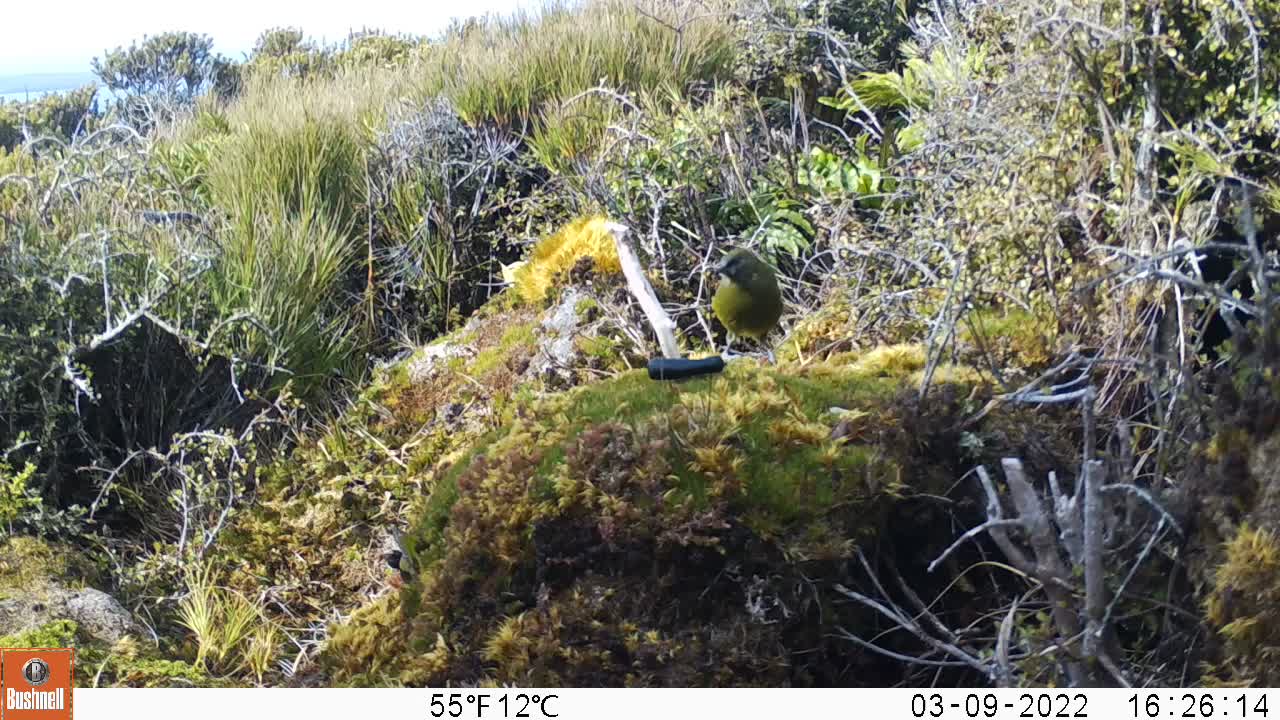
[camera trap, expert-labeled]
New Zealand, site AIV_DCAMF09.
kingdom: Animalia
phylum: Chordata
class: Aves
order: Passeriformes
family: Meliphagidae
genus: Anthornis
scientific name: Anthornis melanura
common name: new zealand bellbird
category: bellbird